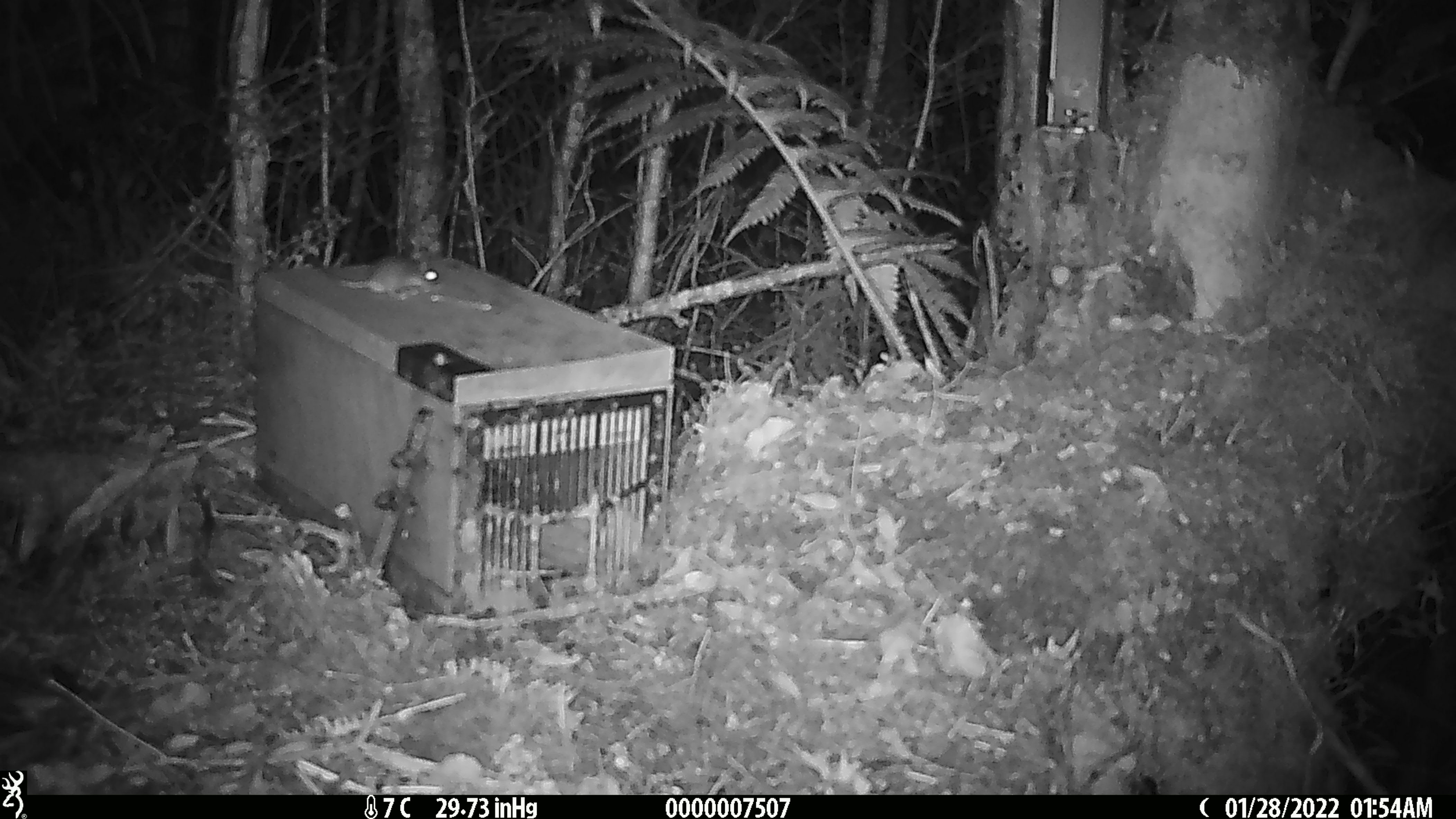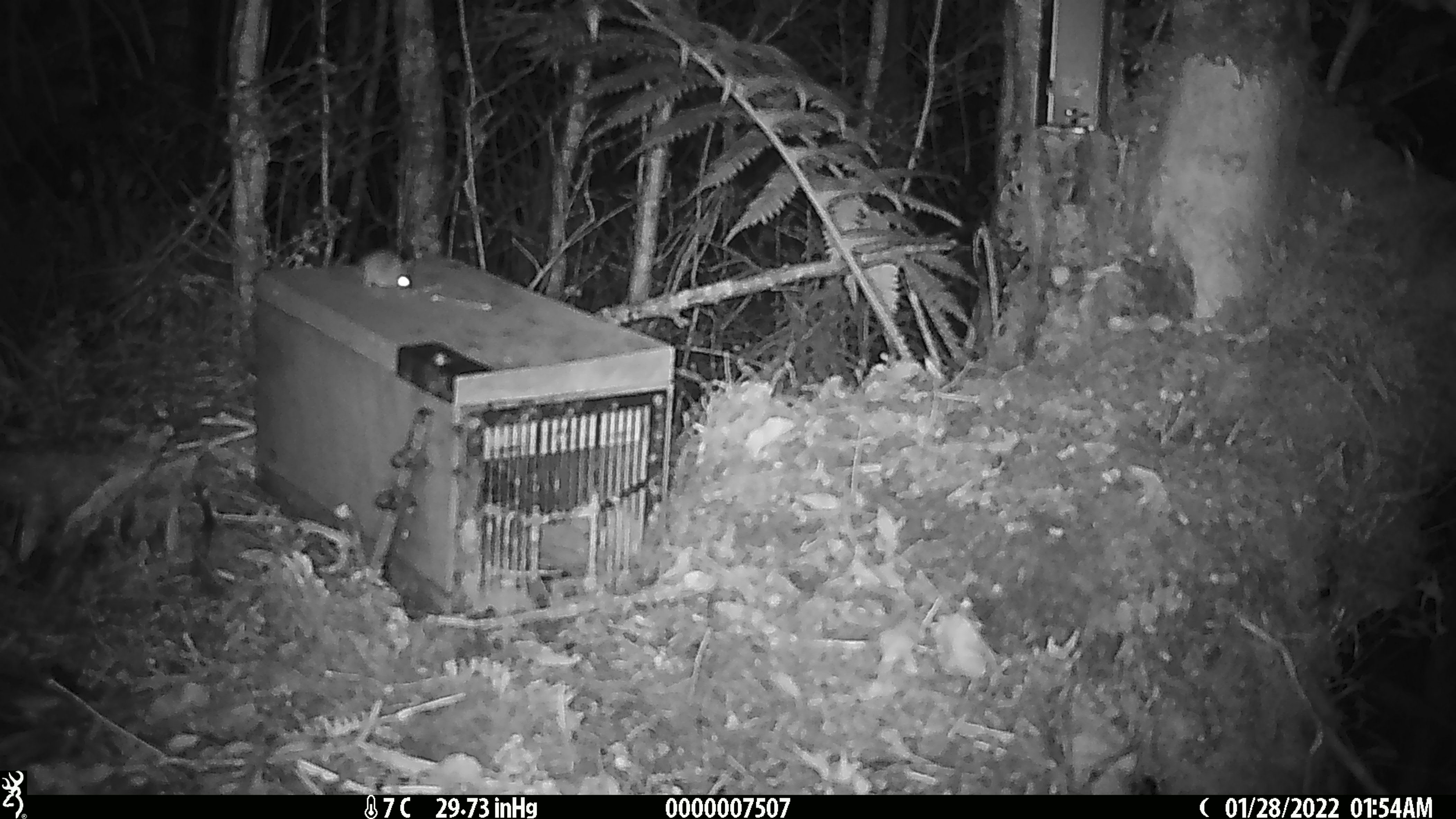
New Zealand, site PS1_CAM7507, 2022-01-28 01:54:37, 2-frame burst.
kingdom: Animalia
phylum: Chordata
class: Mammalia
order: Rodentia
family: Muridae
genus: Mus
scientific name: Mus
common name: mouse